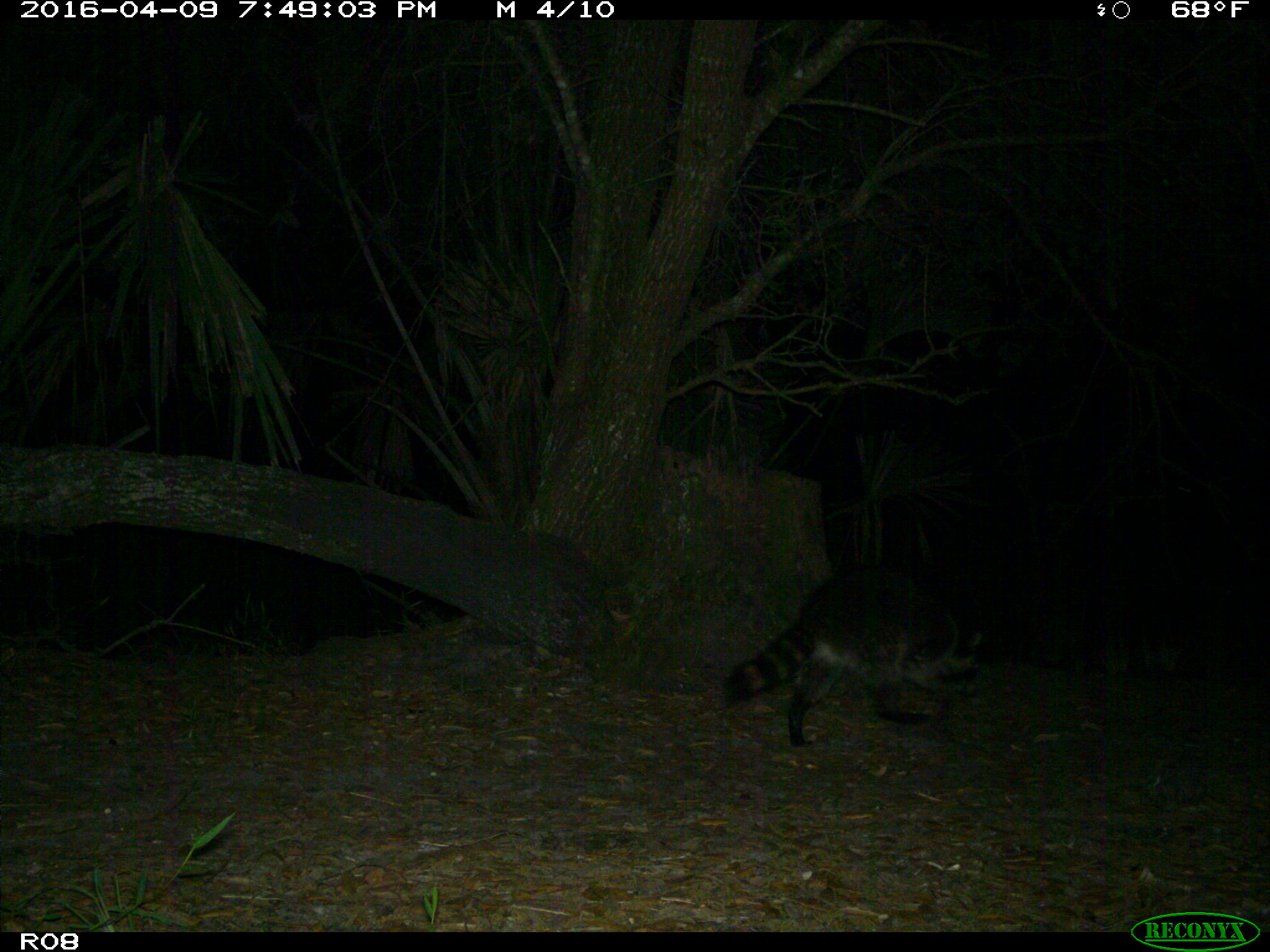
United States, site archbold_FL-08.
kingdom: Animalia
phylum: Chordata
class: Mammalia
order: Carnivora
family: Procyonidae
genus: Procyon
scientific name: Procyon lotor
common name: common raccoon